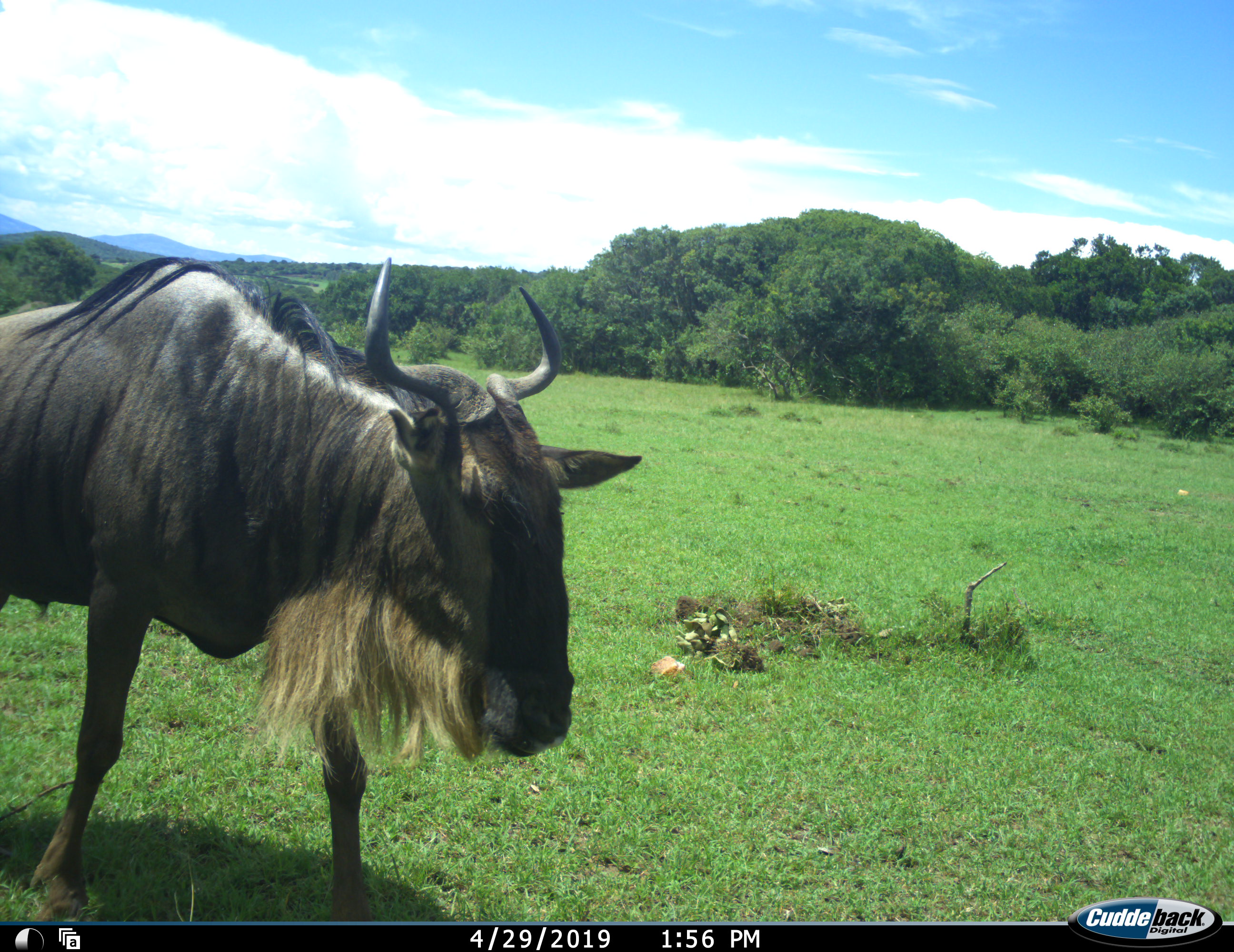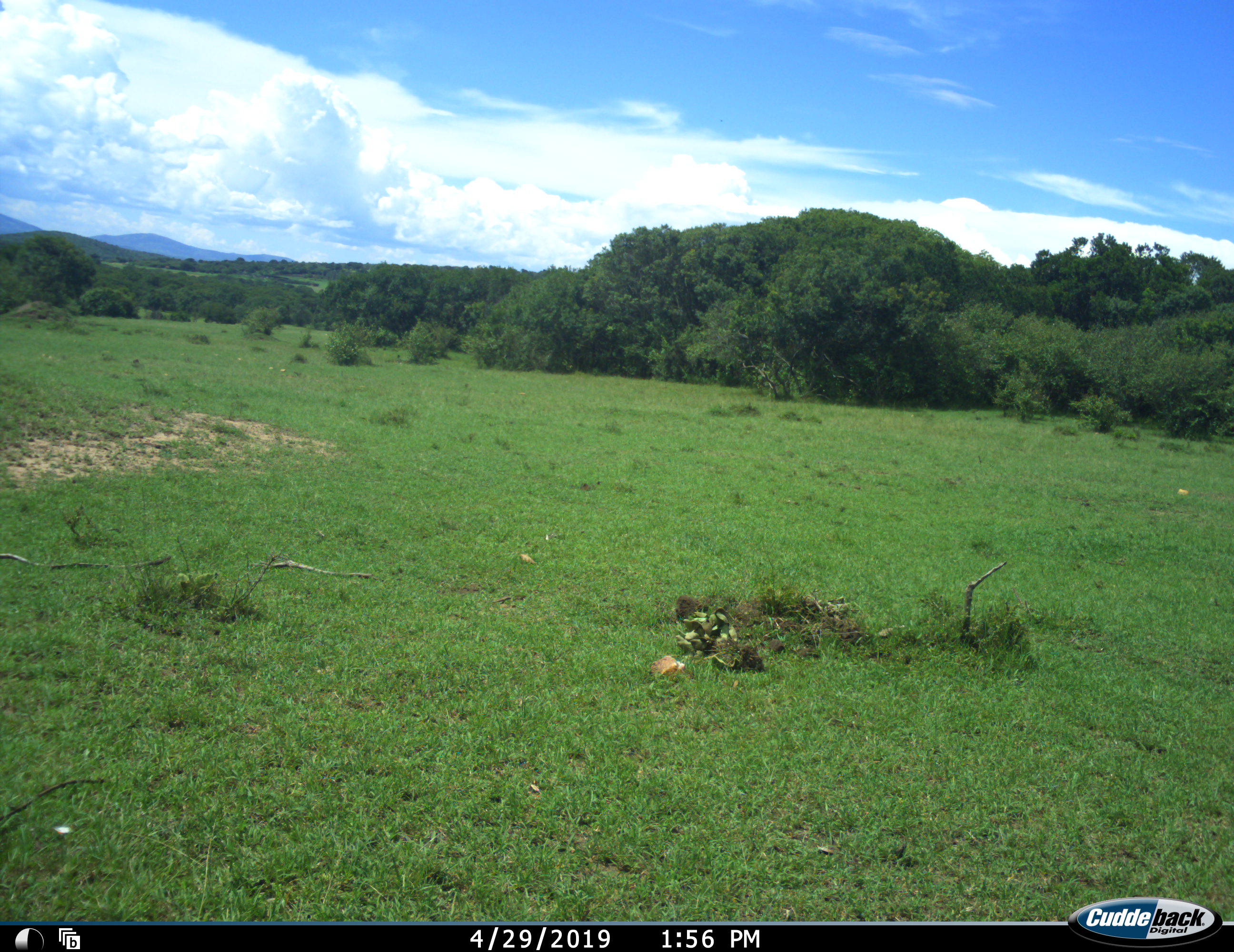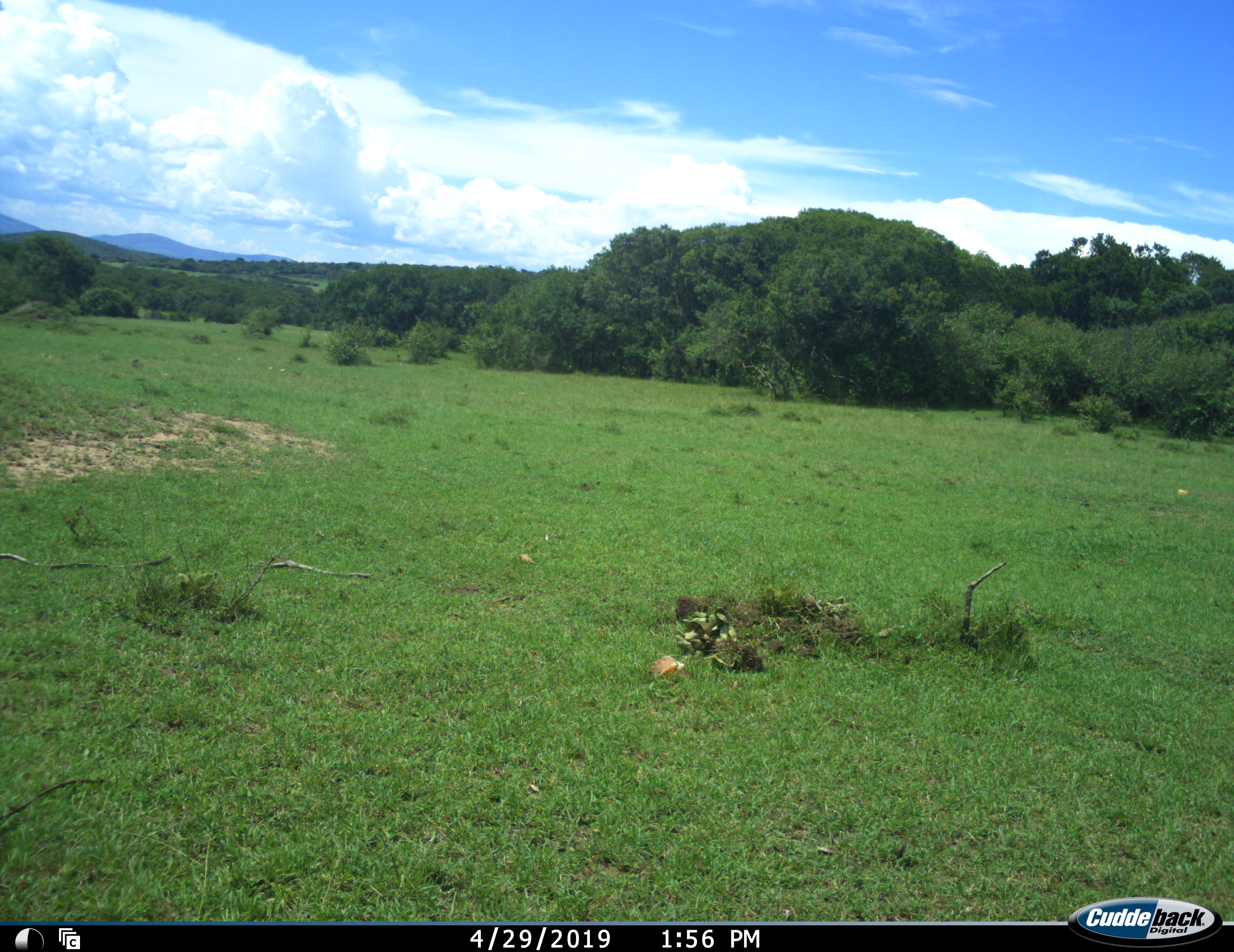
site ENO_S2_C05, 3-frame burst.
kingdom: Animalia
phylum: Chordata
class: Mammalia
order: Artiodactyla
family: Bovidae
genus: Connochaetes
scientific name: Connochaetes taurinus taurinus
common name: blue wildebeest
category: wildebeestblue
Wildebeestblue (blue wildebeest) (Connochaetes taurinus taurinus), count 1. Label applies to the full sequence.